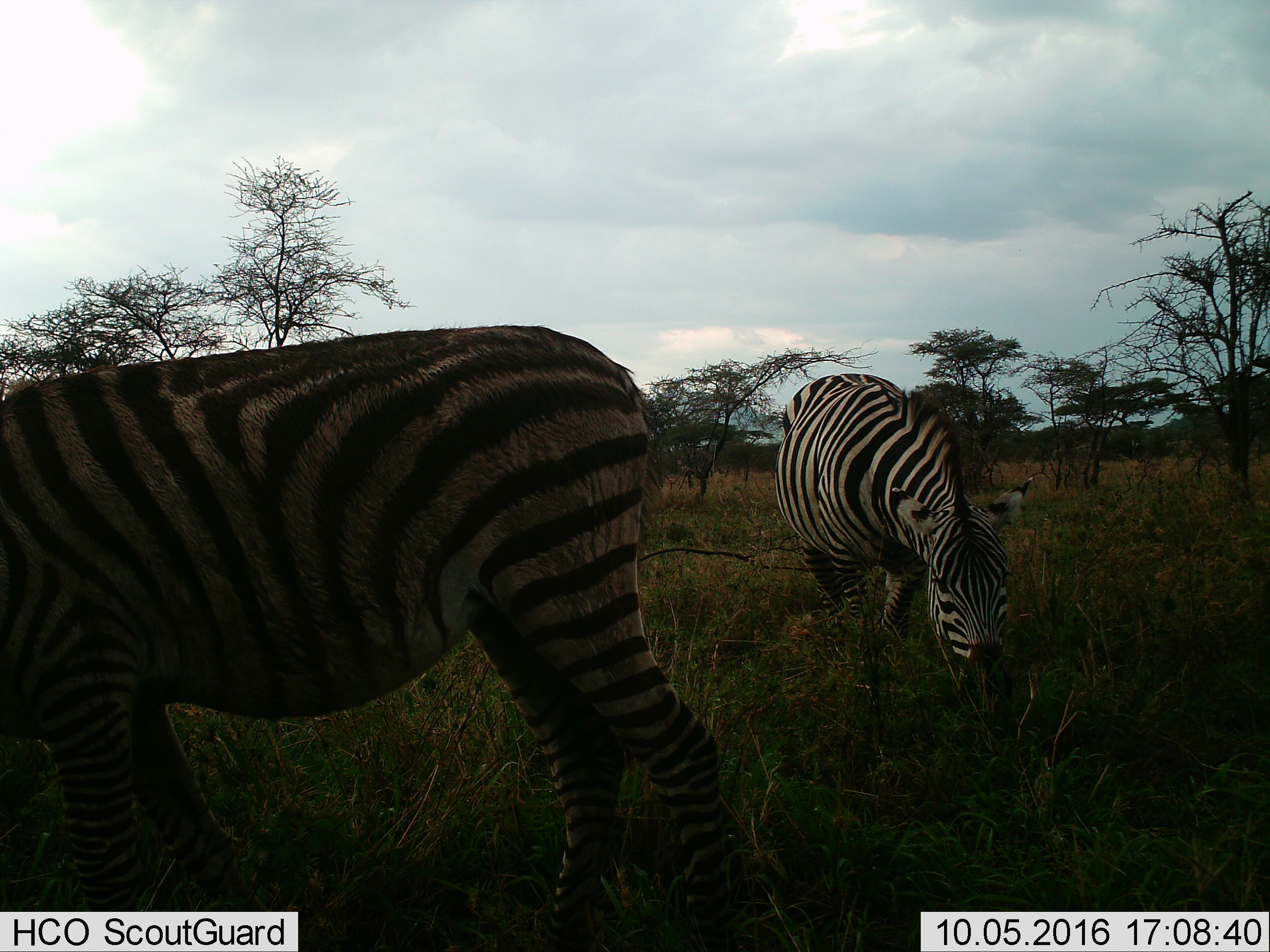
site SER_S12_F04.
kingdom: Animalia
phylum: Chordata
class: Mammalia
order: Perissodactyla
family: Equidae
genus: Equus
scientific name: Equus quagga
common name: plains zebra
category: zebraplains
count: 2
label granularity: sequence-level